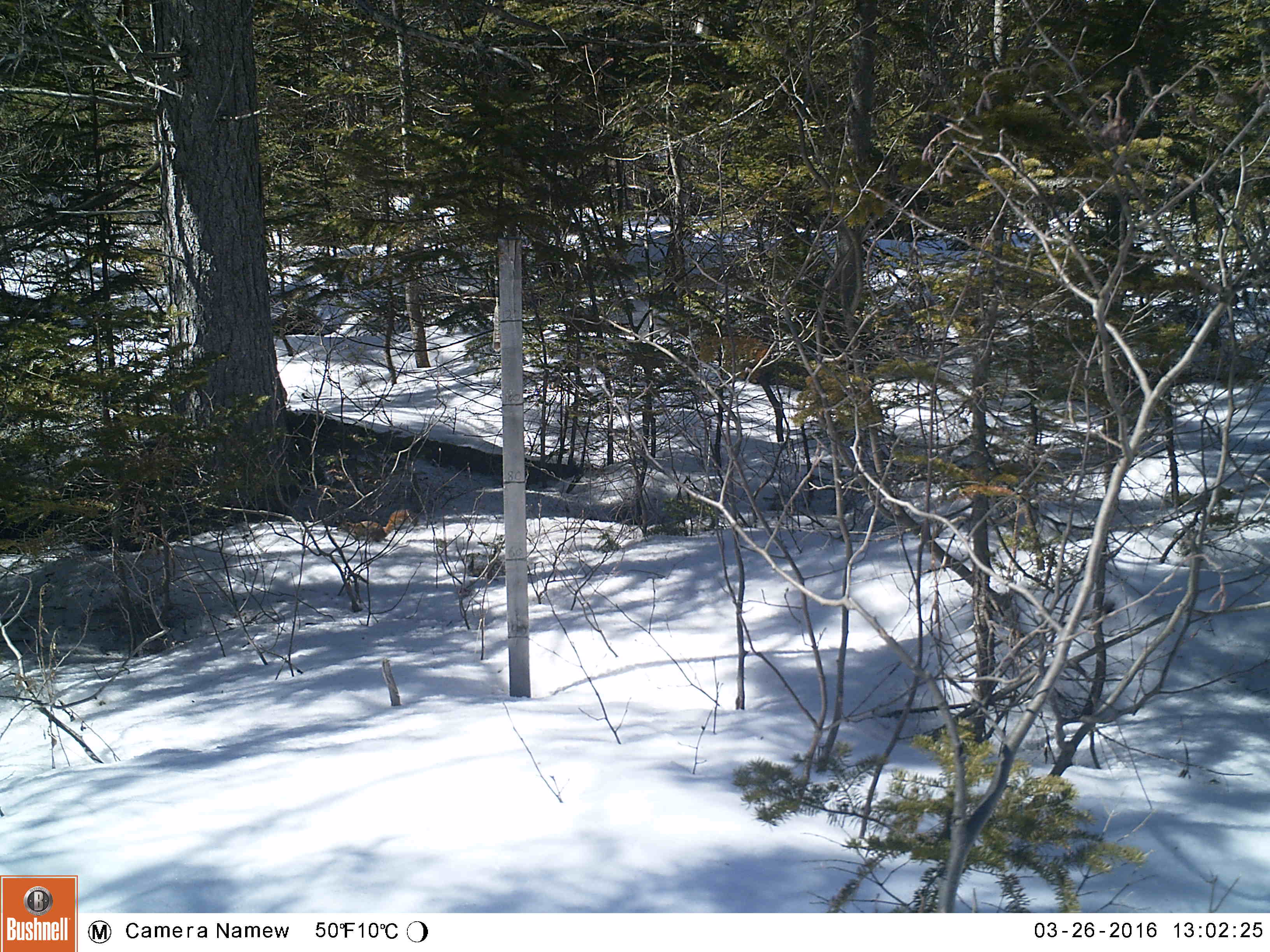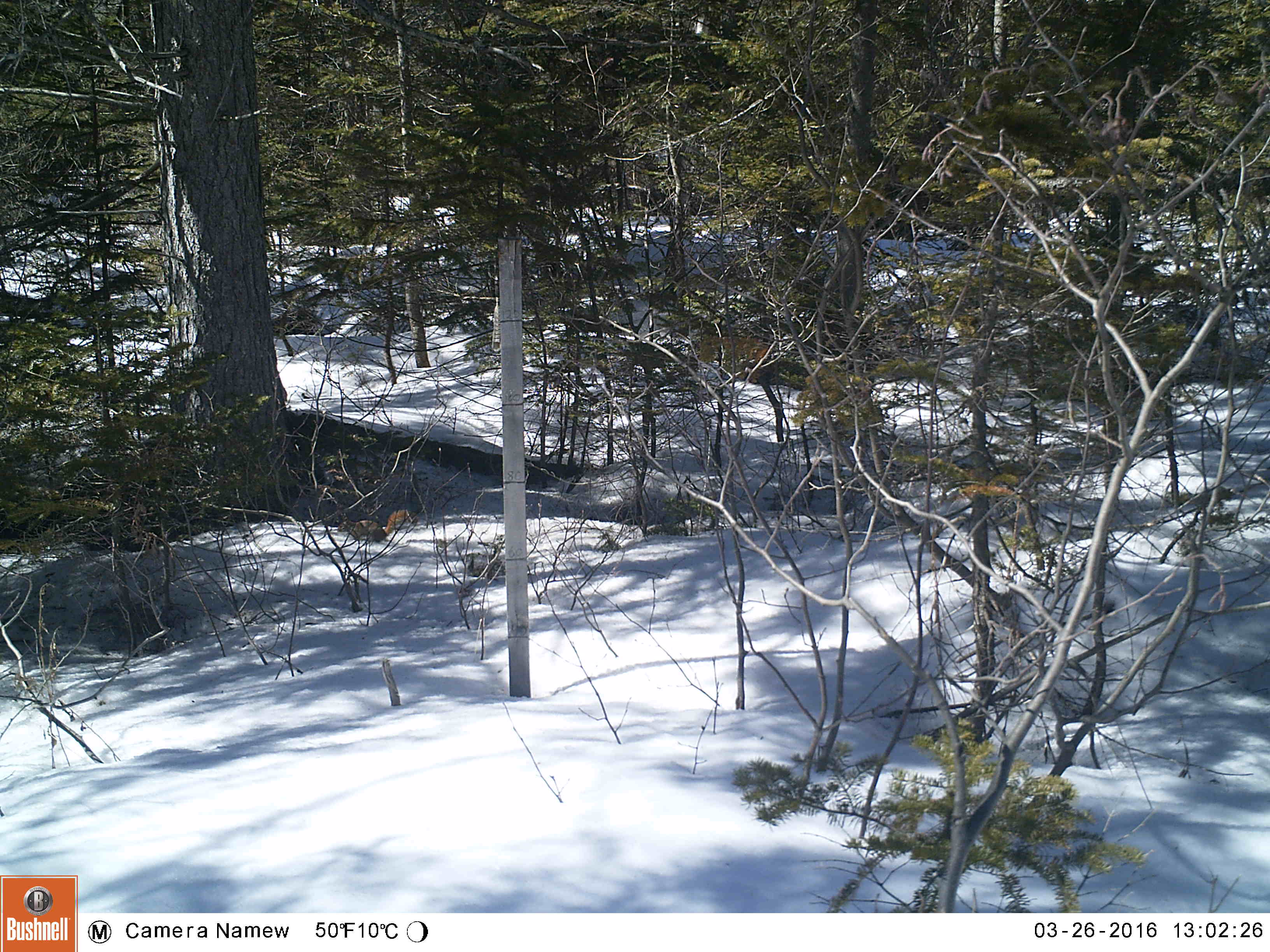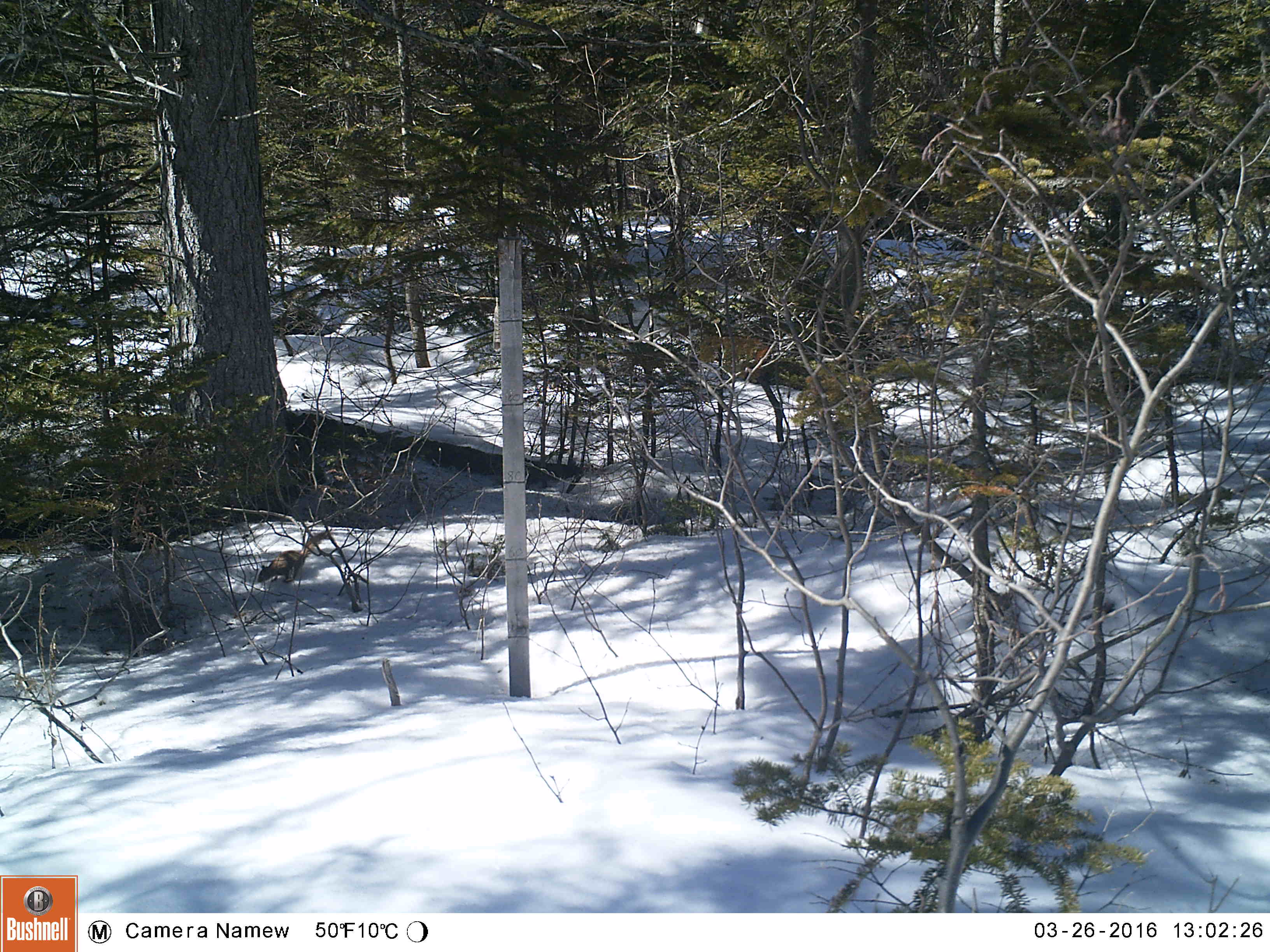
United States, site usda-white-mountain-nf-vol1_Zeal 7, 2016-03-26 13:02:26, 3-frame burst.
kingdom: Animalia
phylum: Chordata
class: Mammalia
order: Rodentia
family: Sciuridae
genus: Tamiasciurus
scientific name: Tamiasciurus hudsonicus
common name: red squirrel